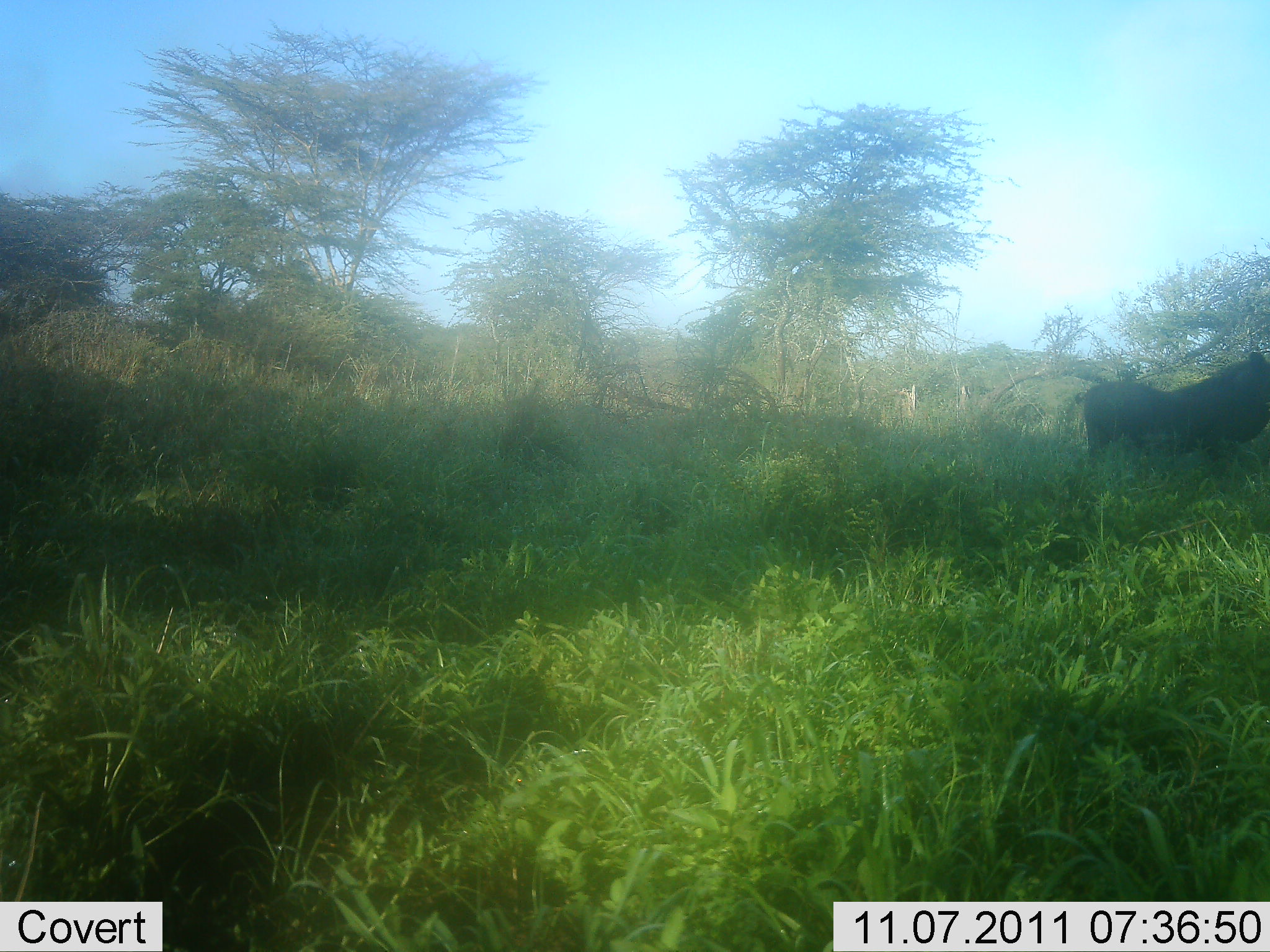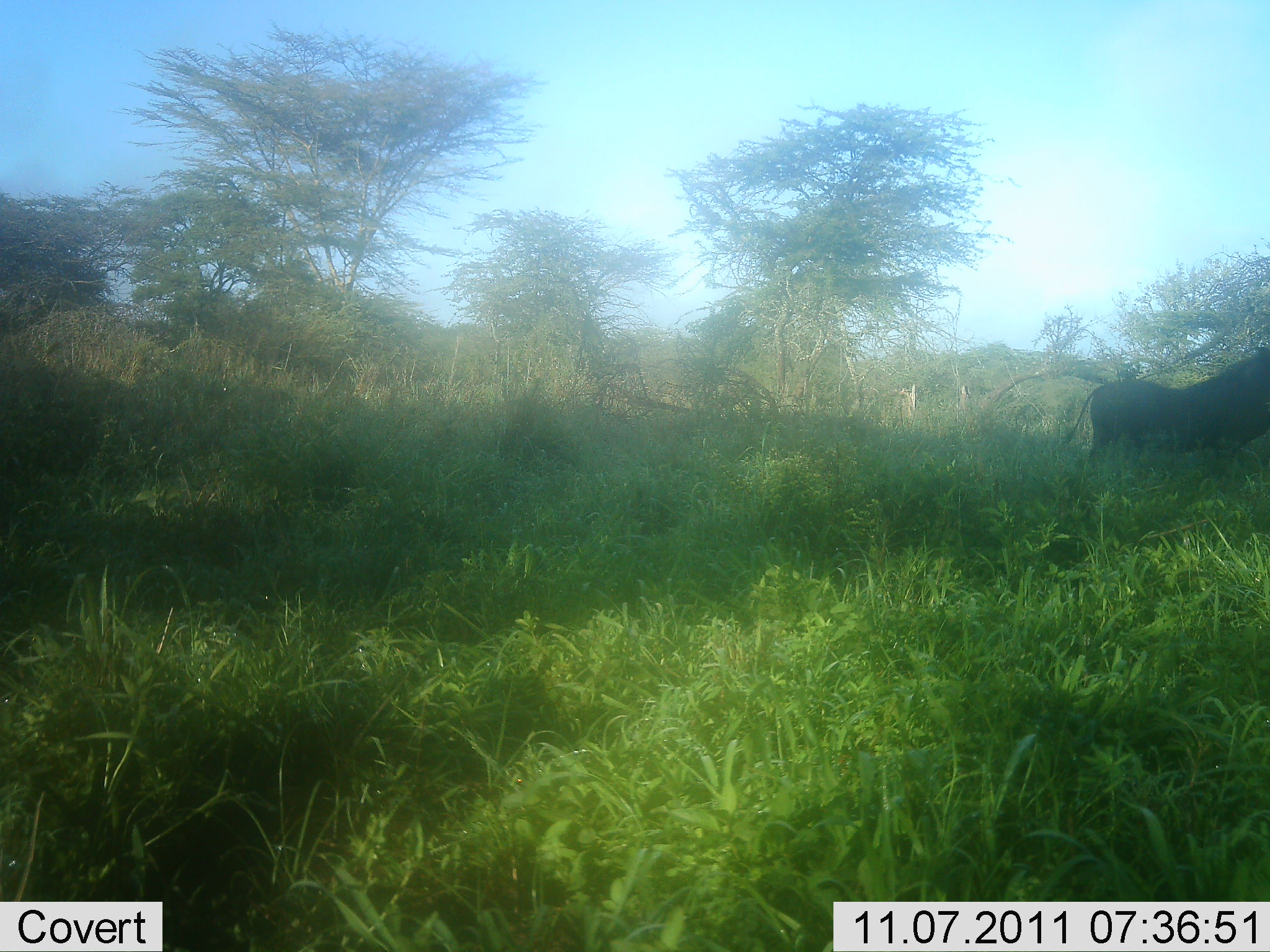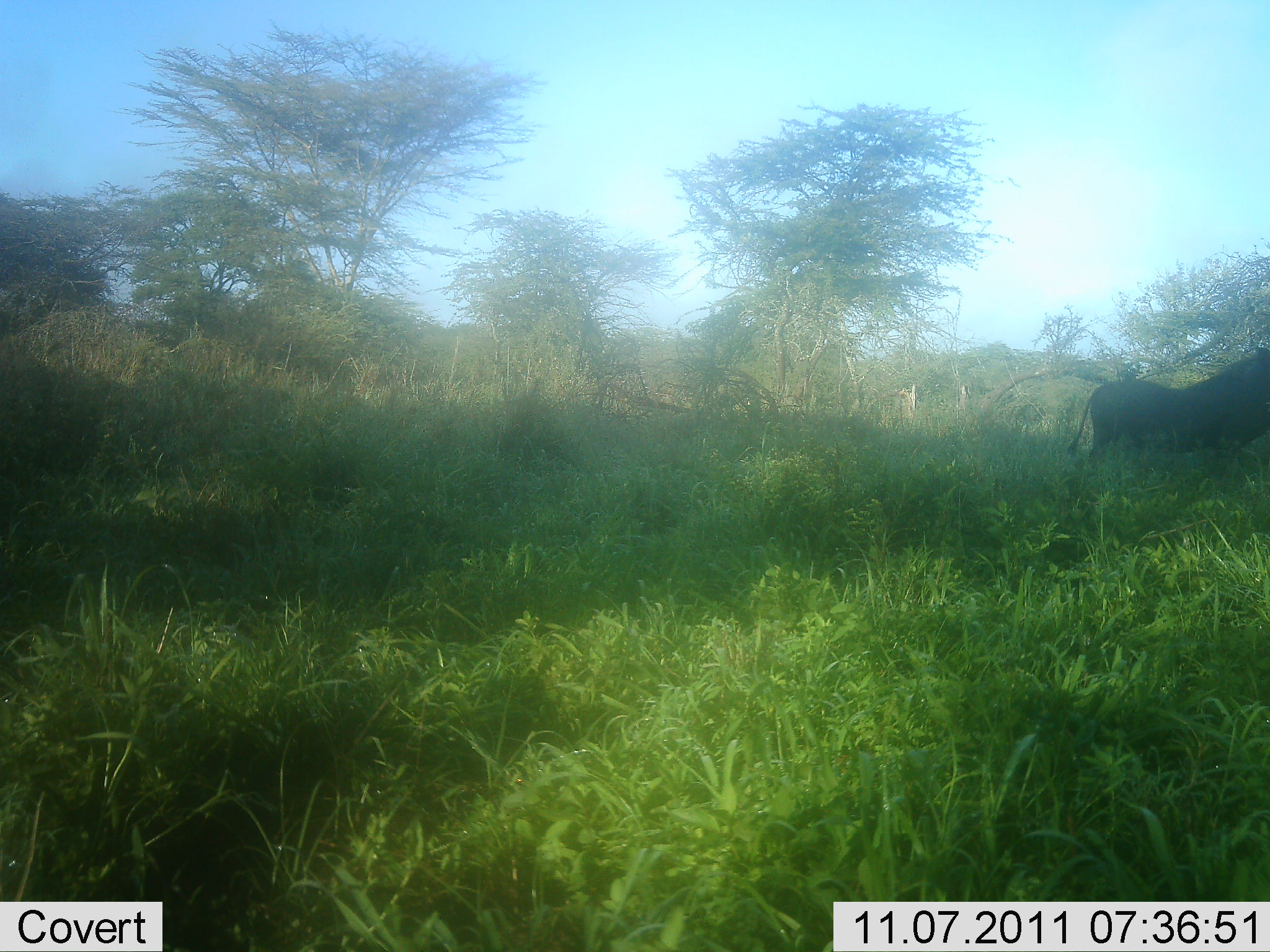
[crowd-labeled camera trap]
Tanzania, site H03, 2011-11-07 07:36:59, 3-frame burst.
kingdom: Animalia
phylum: Chordata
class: Mammalia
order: Artiodactyla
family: Suidae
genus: Phacochoerus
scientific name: Phacochoerus africanus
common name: warthog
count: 1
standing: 91%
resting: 0%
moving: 9%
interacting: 0%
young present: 0%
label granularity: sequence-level